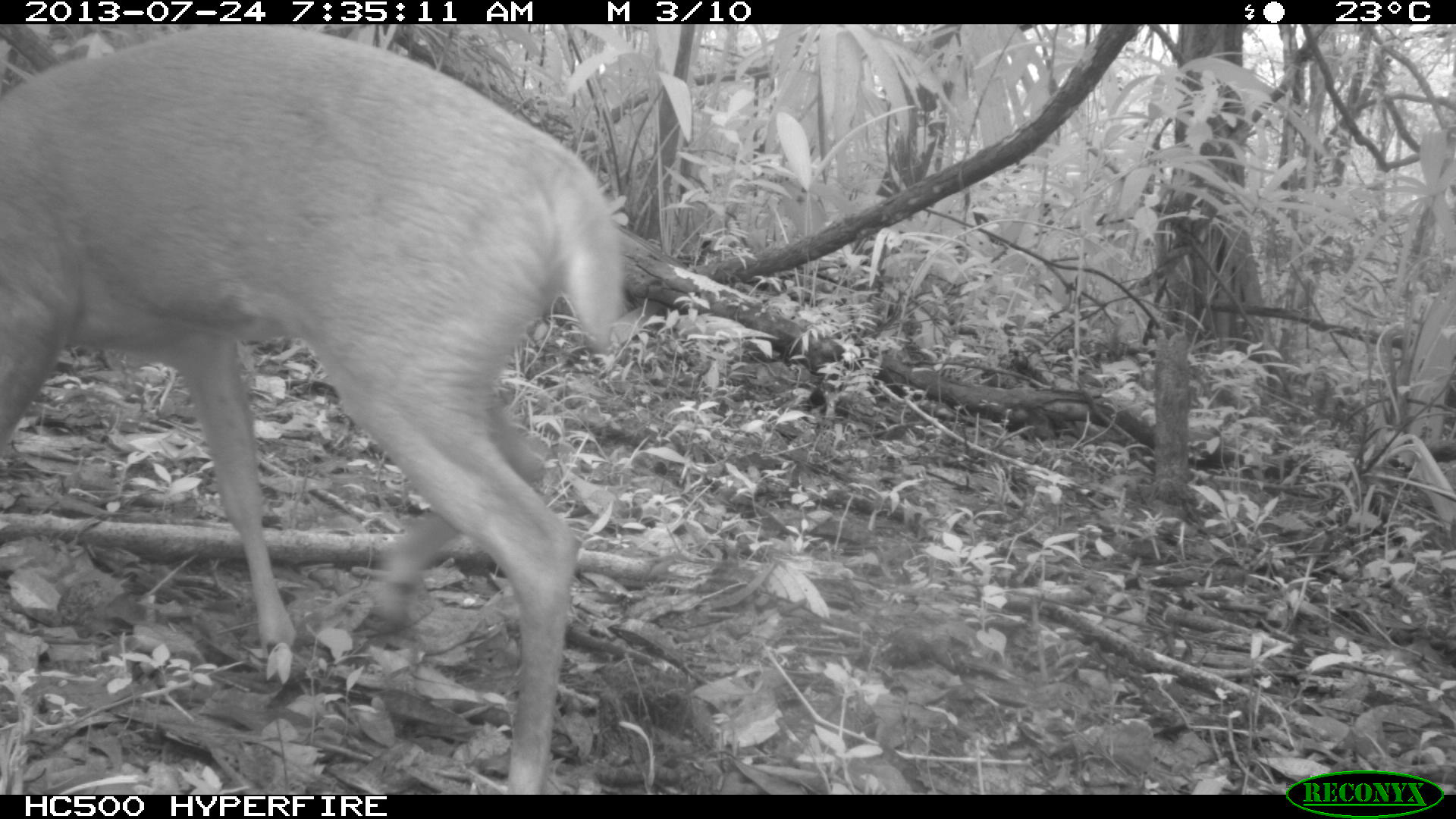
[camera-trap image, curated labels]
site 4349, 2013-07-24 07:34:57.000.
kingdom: Animalia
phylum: Chordata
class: Mammalia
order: Artiodactyla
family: Cervidae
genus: Mazama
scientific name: Mazama temama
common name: central american red brocket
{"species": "Mazama temama (central american red brocket)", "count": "1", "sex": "male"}